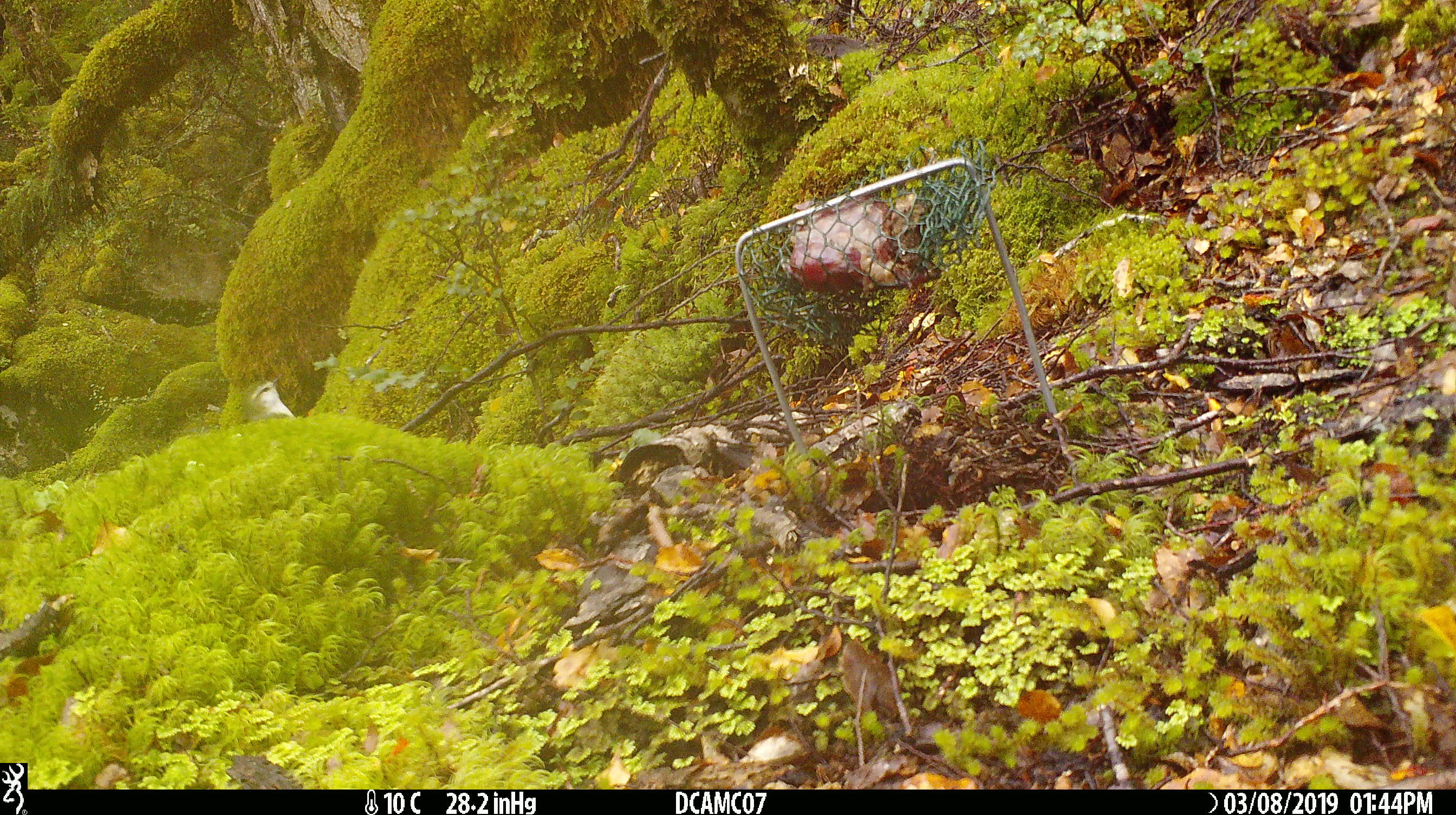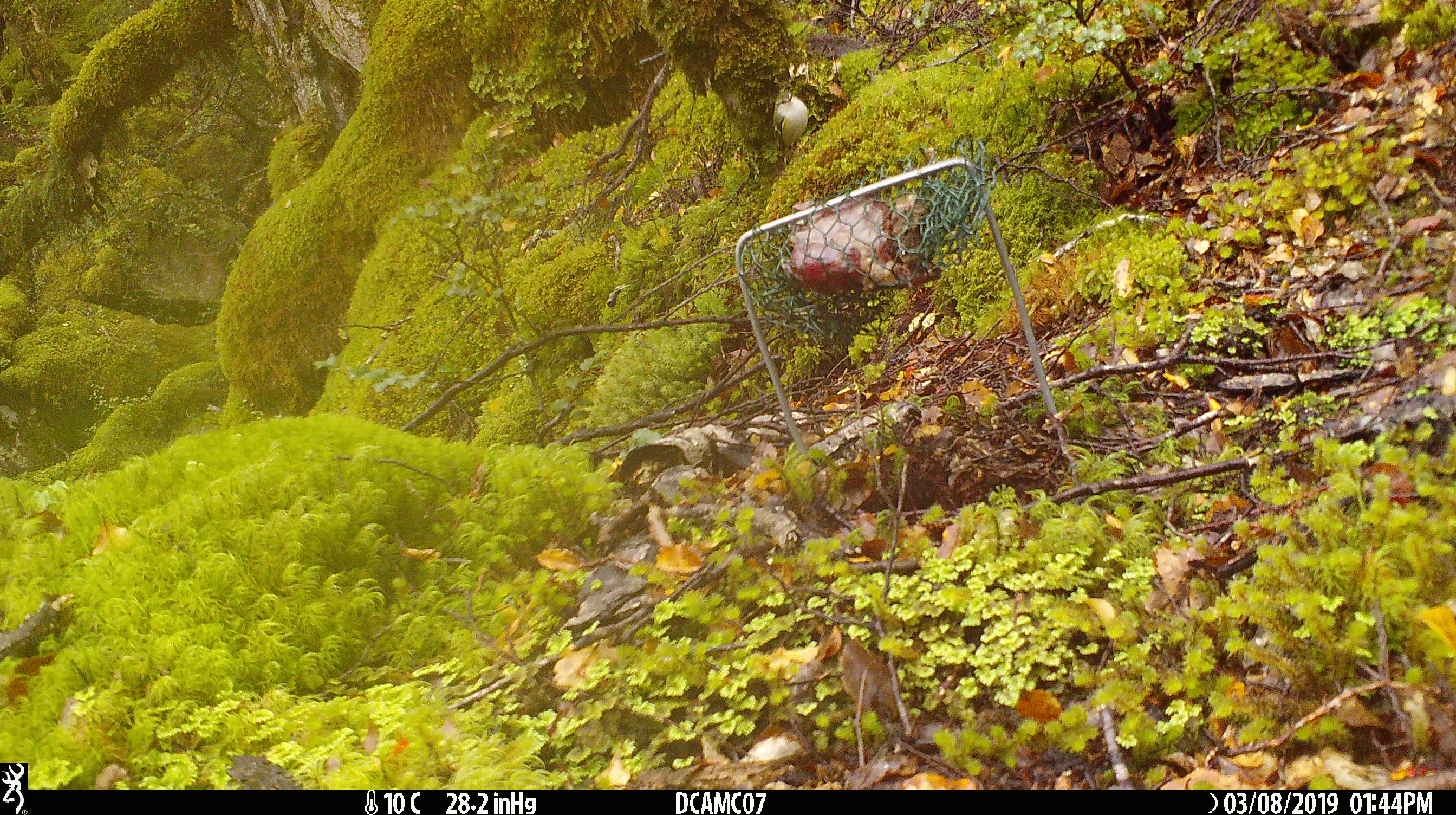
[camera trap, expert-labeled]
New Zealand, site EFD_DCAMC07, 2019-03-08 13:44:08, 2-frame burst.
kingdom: Animalia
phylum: Chordata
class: Aves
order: Passeriformes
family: Acanthisittidae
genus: Acanthisitta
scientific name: Acanthisitta chloris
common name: rifleman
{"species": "rifleman (Acanthisitta chloris)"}